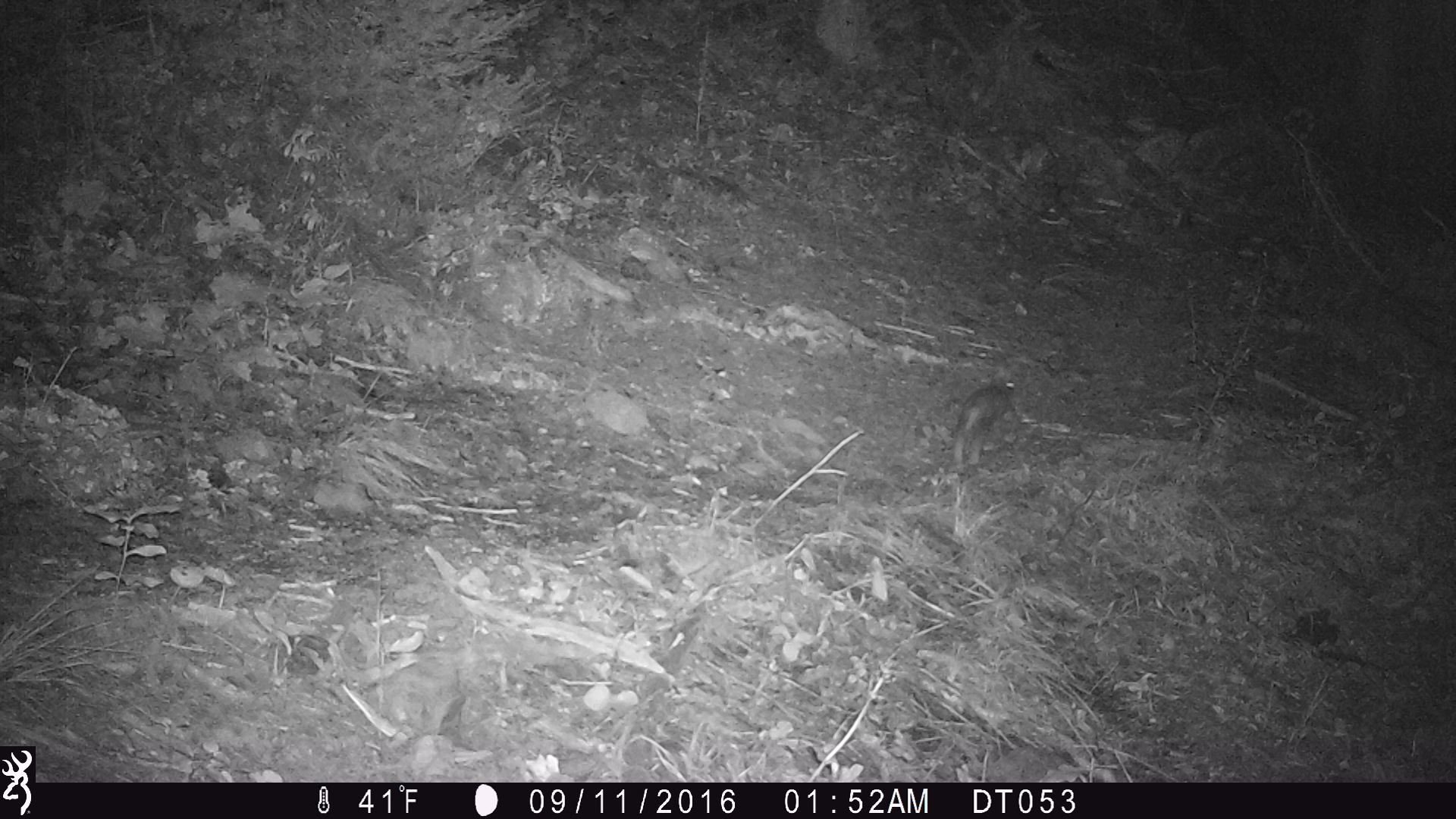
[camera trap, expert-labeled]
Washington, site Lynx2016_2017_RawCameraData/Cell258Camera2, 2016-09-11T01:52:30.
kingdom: Animalia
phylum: Chordata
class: Mammalia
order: Lagomorpha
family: Leporidae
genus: Lepus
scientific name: Lepus americanus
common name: snowshoe hare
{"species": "Lepus americanus (snowshoe hare)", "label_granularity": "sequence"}